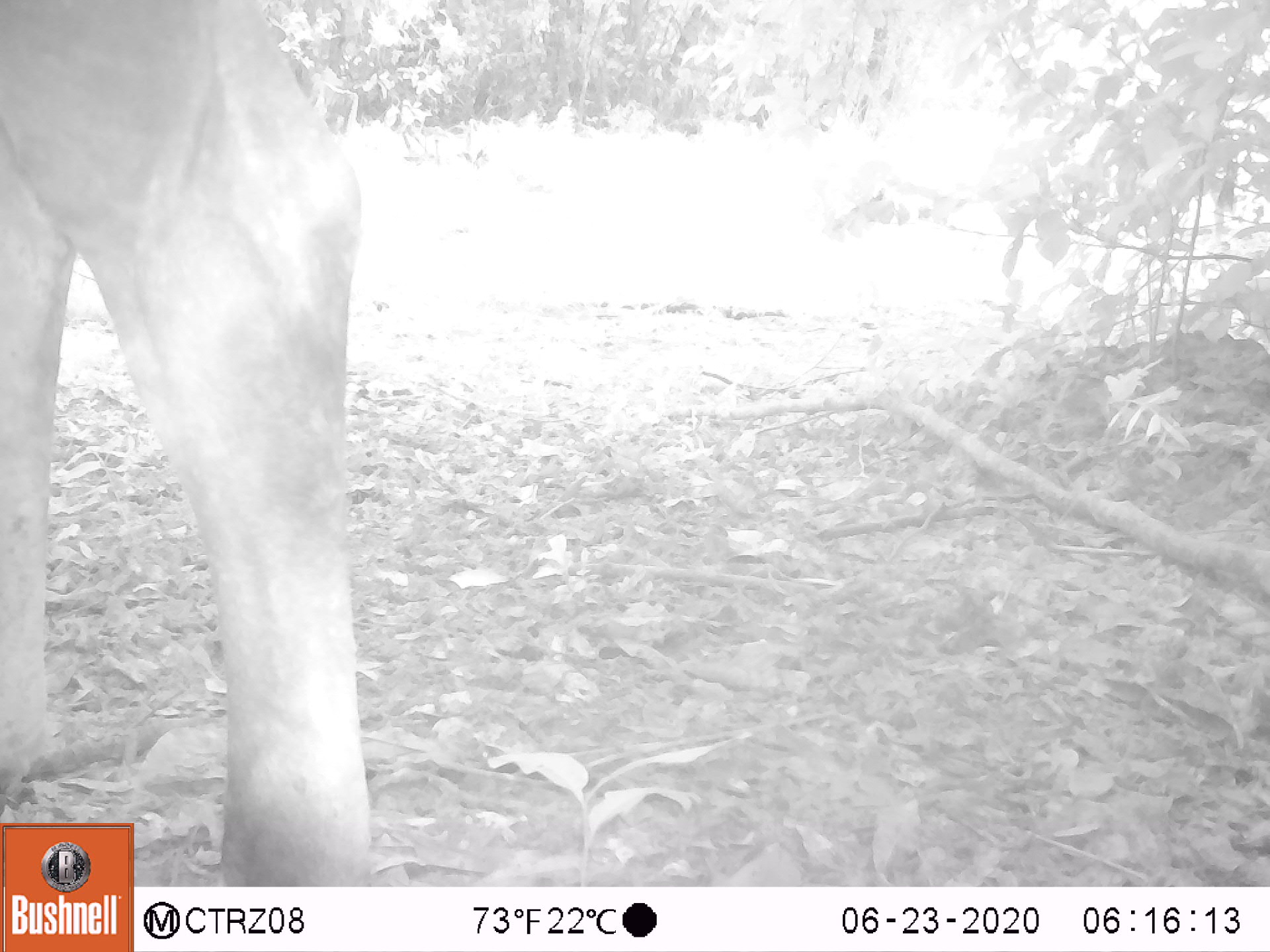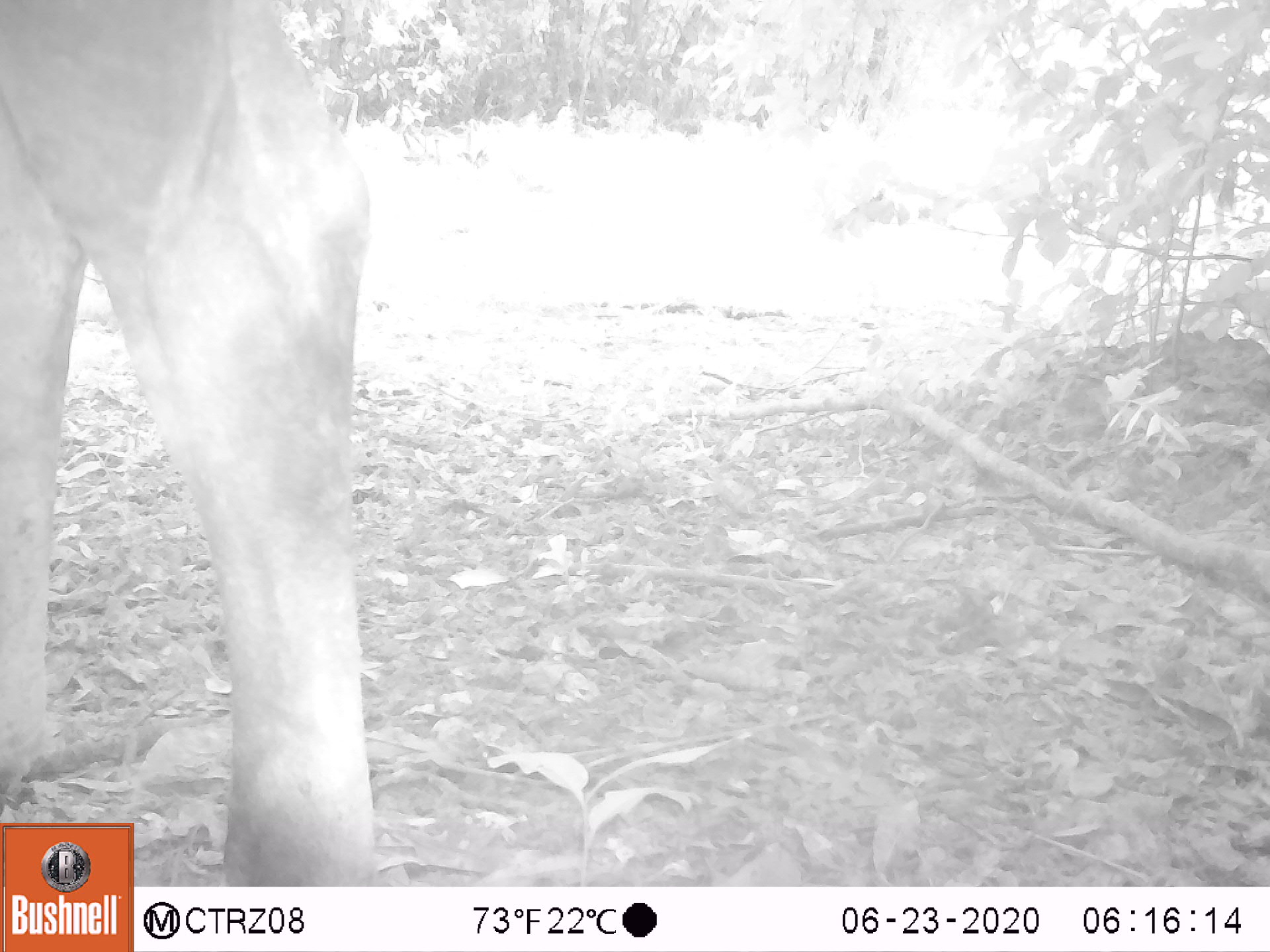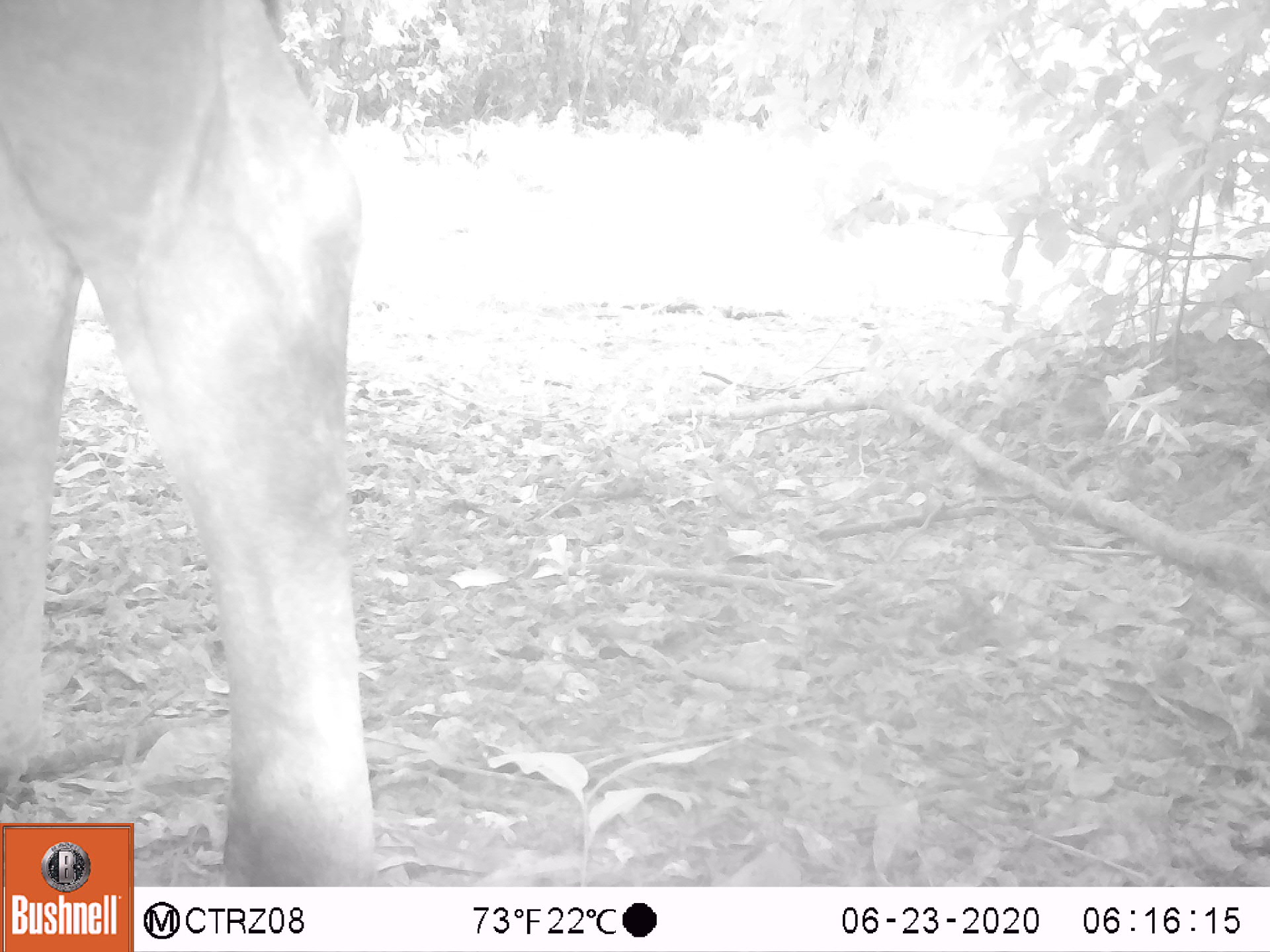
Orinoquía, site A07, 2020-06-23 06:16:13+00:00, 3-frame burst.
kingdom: Animalia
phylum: Chordata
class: Mammalia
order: Artiodactyla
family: Bovidae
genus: Bos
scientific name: Bos taurus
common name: cow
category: cattle